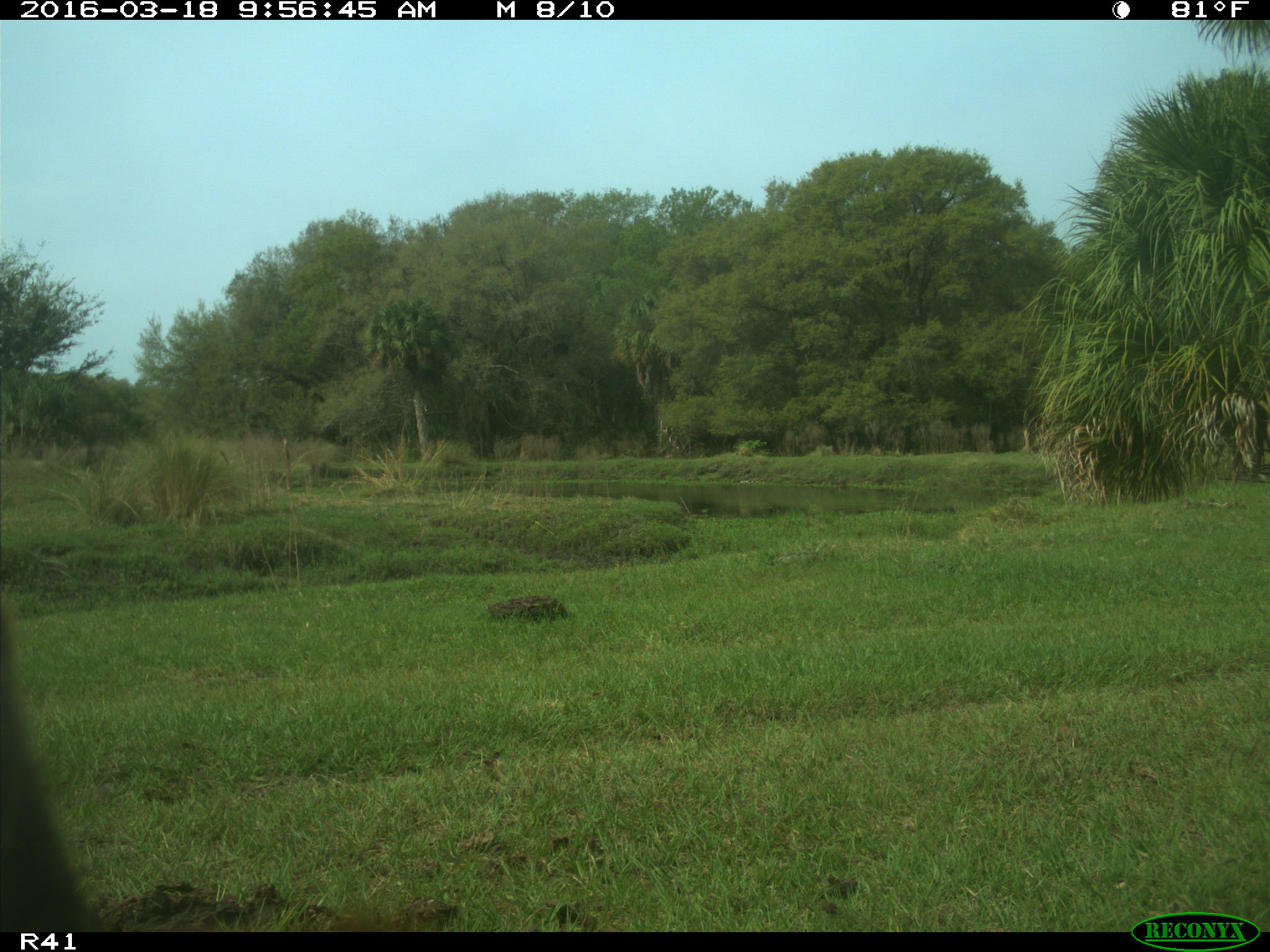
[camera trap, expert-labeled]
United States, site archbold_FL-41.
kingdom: Animalia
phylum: Chordata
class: Mammalia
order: Artiodactyla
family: Bovidae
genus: Bos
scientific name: Bos taurus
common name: domestic cow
Bos taurus (domestic cow).